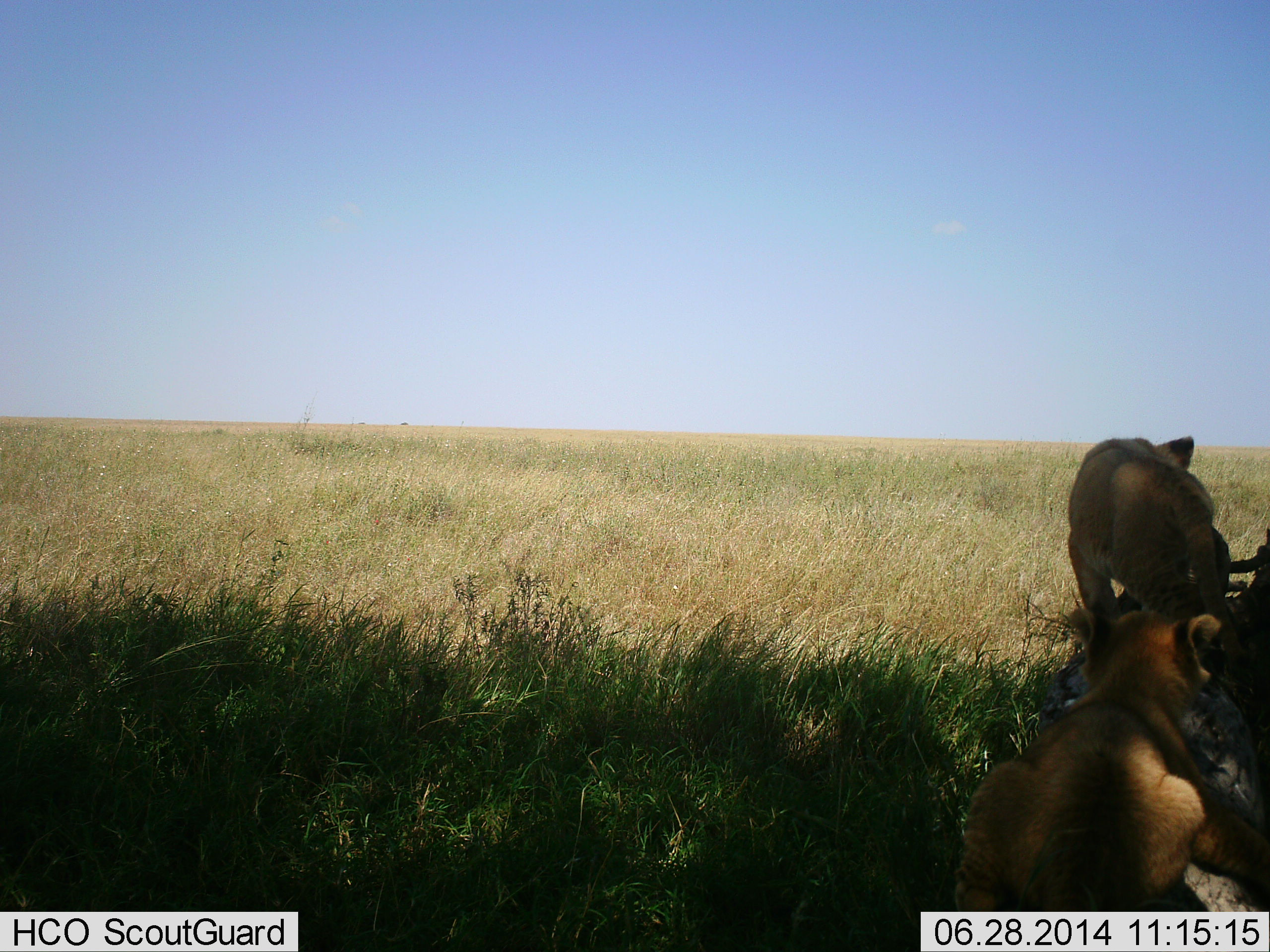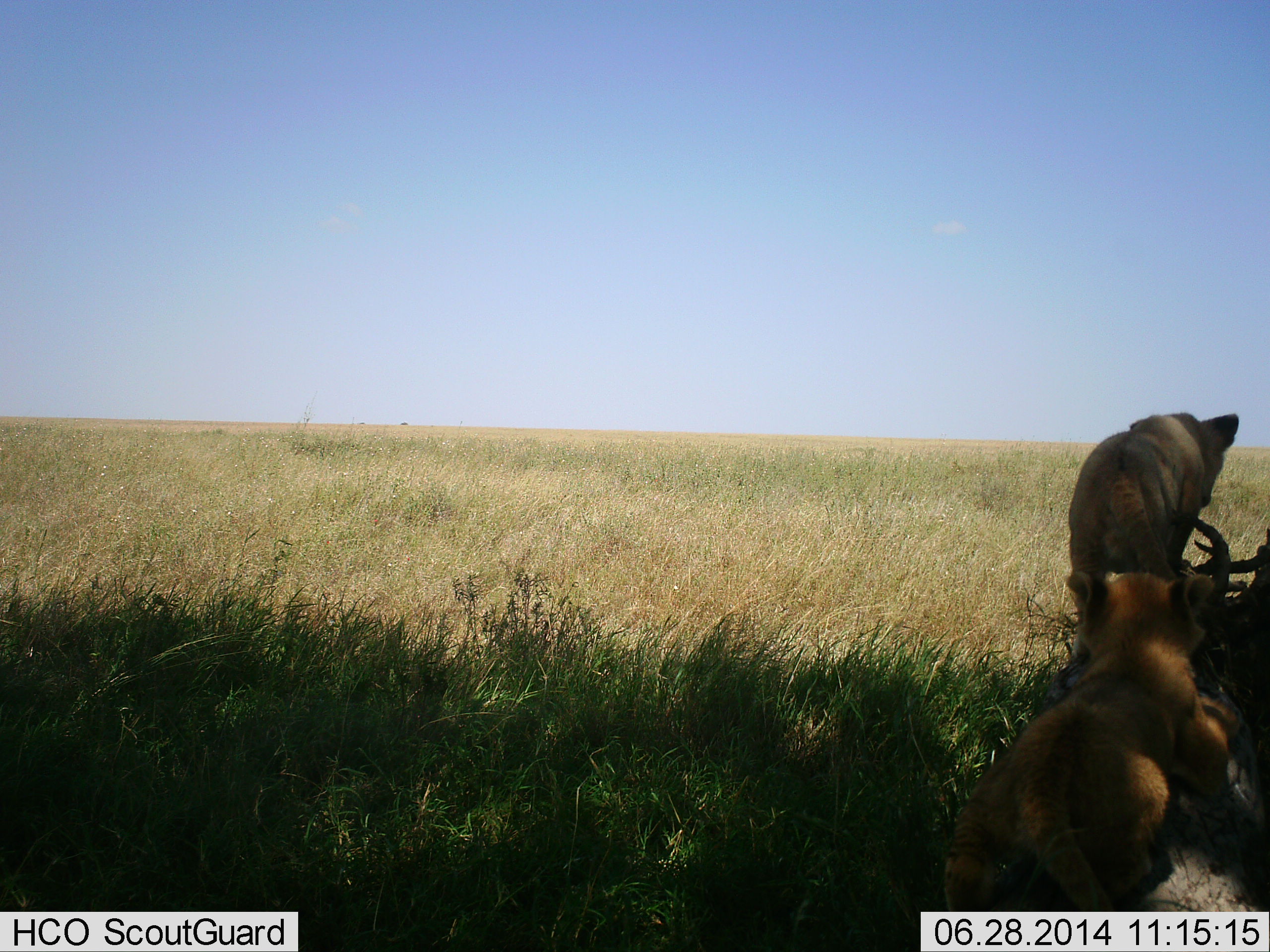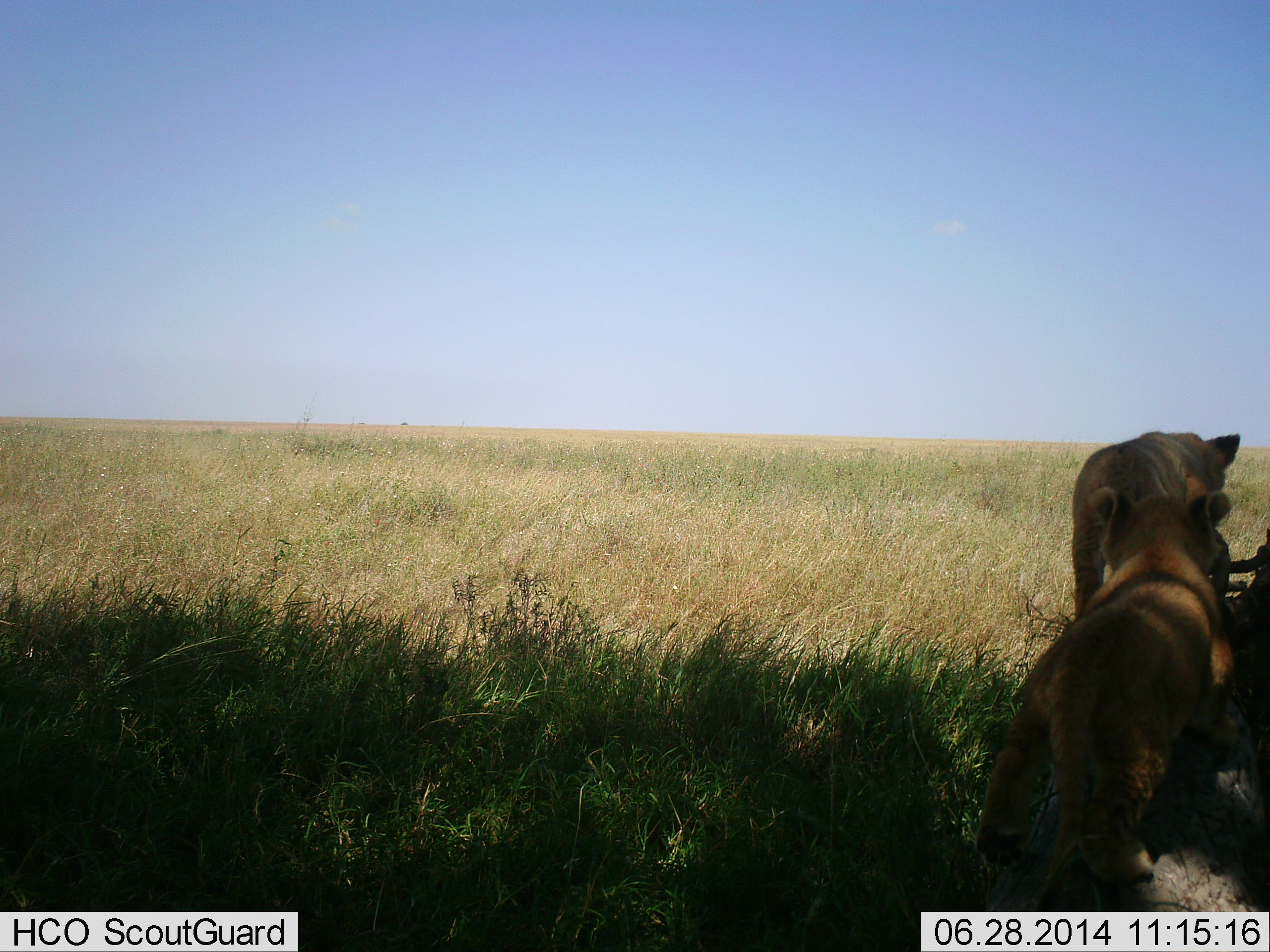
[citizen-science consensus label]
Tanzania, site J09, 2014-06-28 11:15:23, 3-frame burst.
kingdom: Animalia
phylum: Chordata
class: Mammalia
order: Carnivora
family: Felidae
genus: Panthera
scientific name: Panthera leo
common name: lion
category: lionfemale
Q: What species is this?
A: Lionfemale (lion) (Panthera leo).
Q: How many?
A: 2.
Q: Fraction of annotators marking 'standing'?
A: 9%.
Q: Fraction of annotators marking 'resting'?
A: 26%.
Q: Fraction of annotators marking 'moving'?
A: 62%.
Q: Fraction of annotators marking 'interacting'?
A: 38%.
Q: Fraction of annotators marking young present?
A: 68%.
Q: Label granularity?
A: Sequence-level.